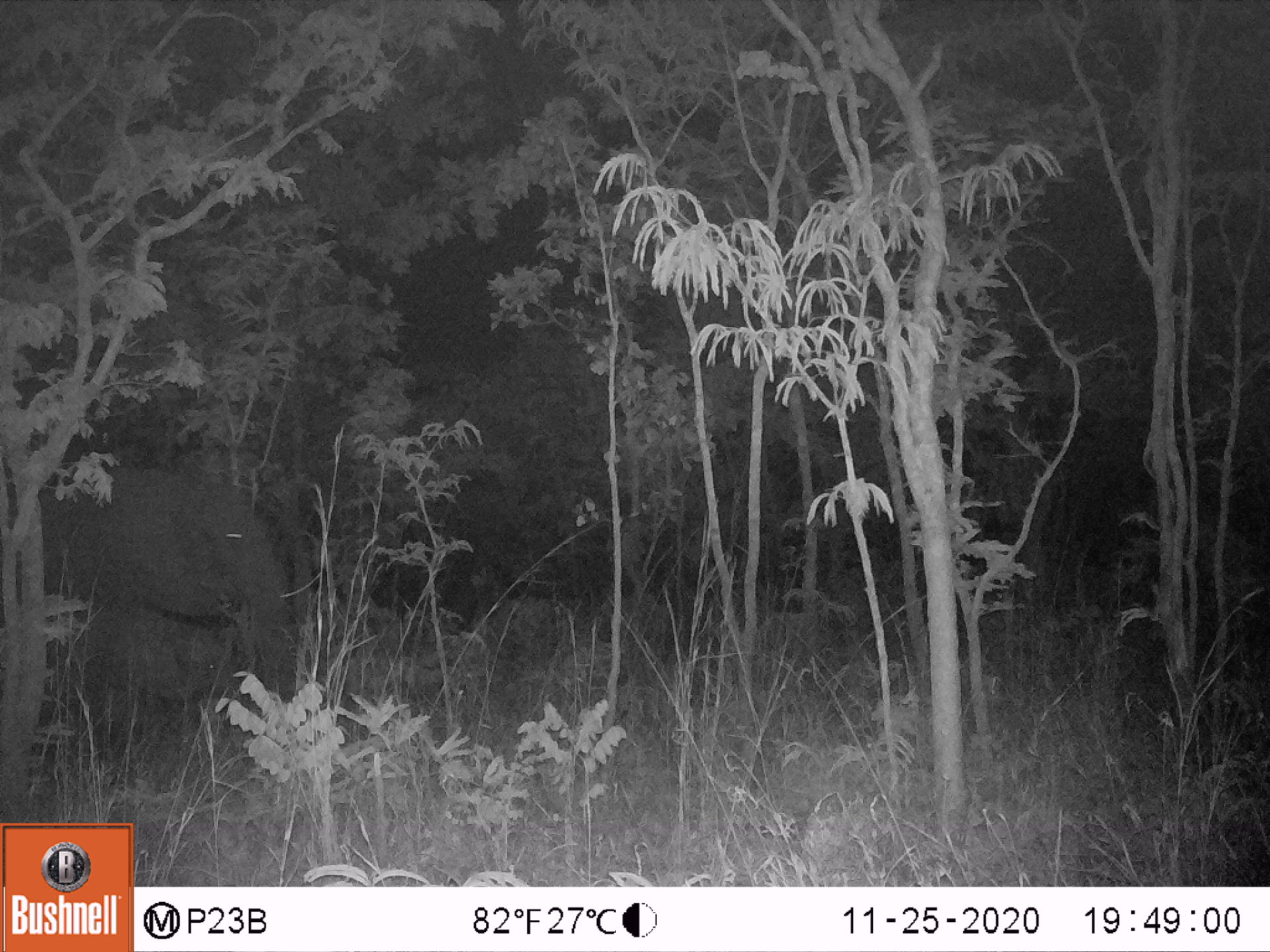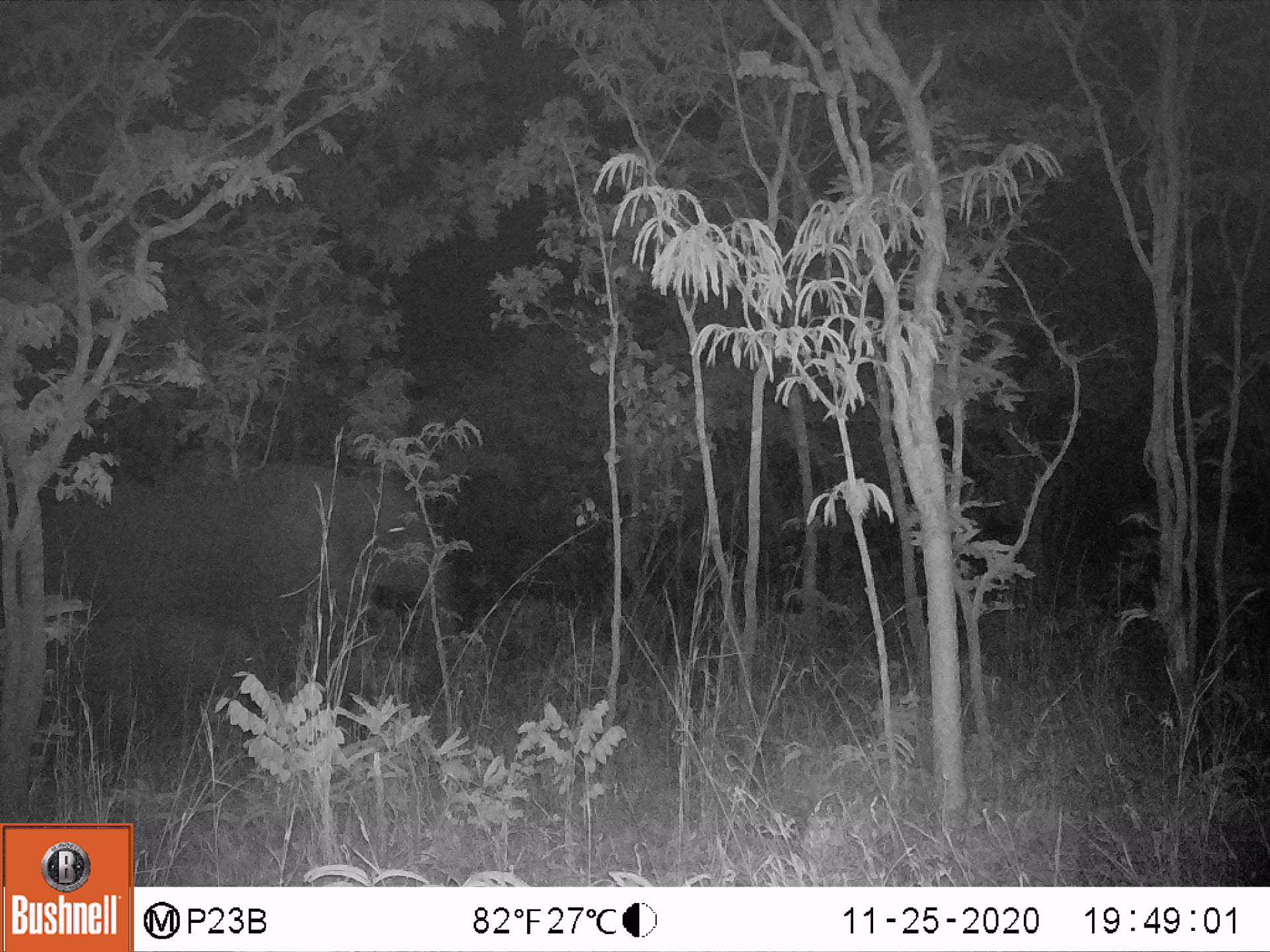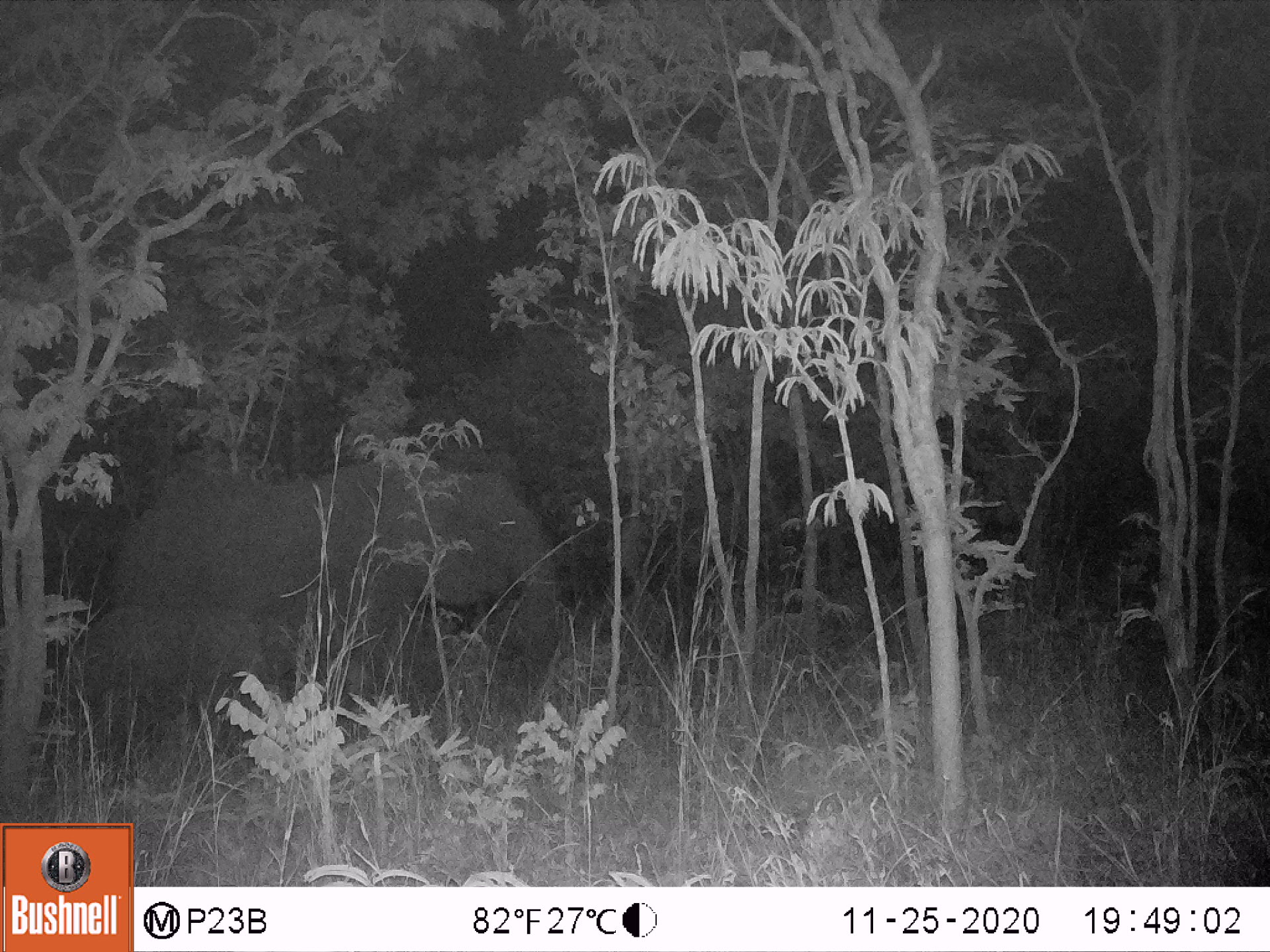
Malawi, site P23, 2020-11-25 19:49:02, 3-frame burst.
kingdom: Animalia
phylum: Chordata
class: Mammalia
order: Proboscidea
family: Elephantidae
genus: Loxodonta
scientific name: Loxodonta africana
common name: african savanna elephant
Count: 2.